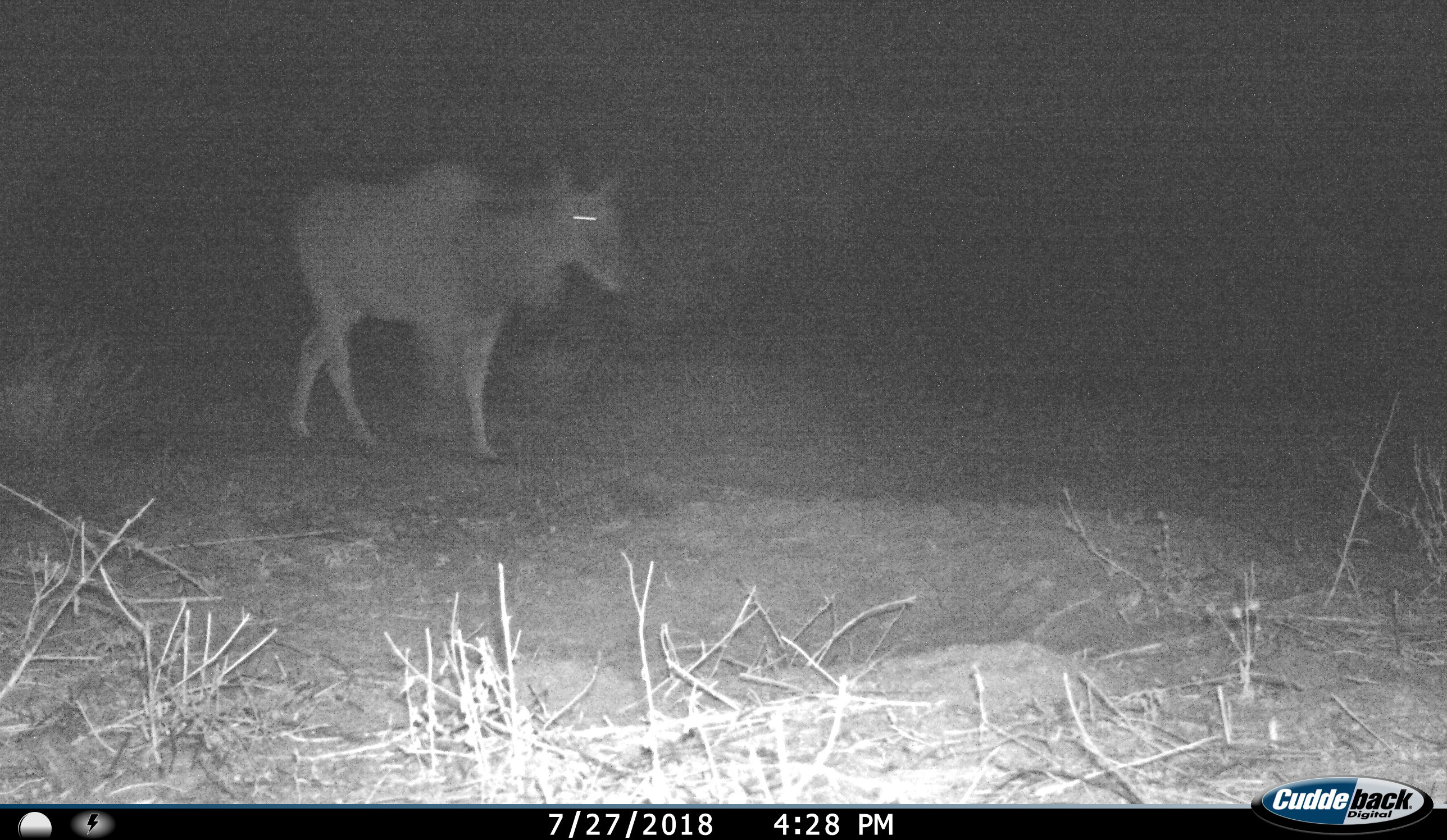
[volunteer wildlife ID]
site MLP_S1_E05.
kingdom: Animalia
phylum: Chordata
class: Mammalia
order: Artiodactyla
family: Bovidae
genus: Tragelaphus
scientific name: Tragelaphus oryx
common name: eland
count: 1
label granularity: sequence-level